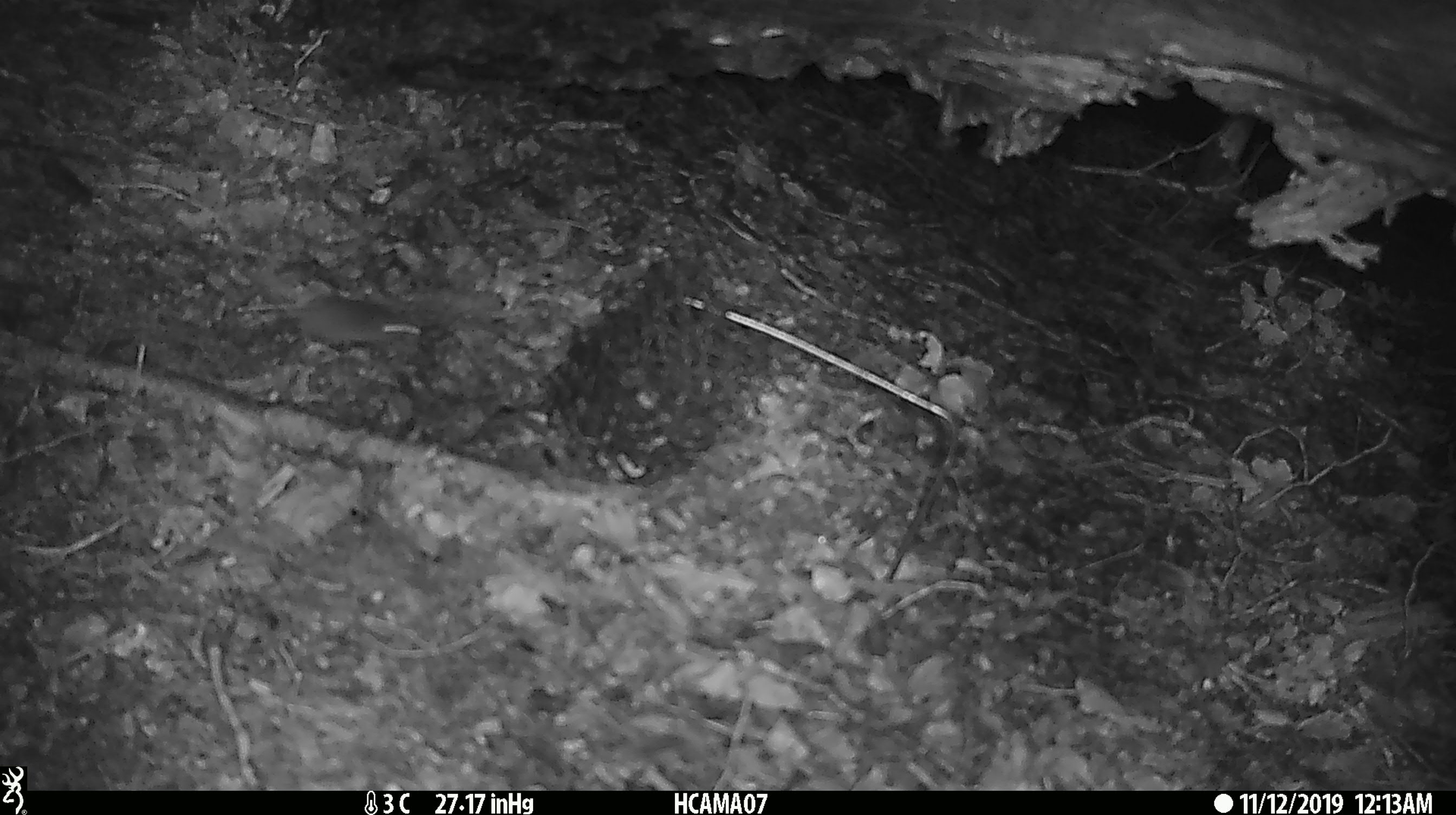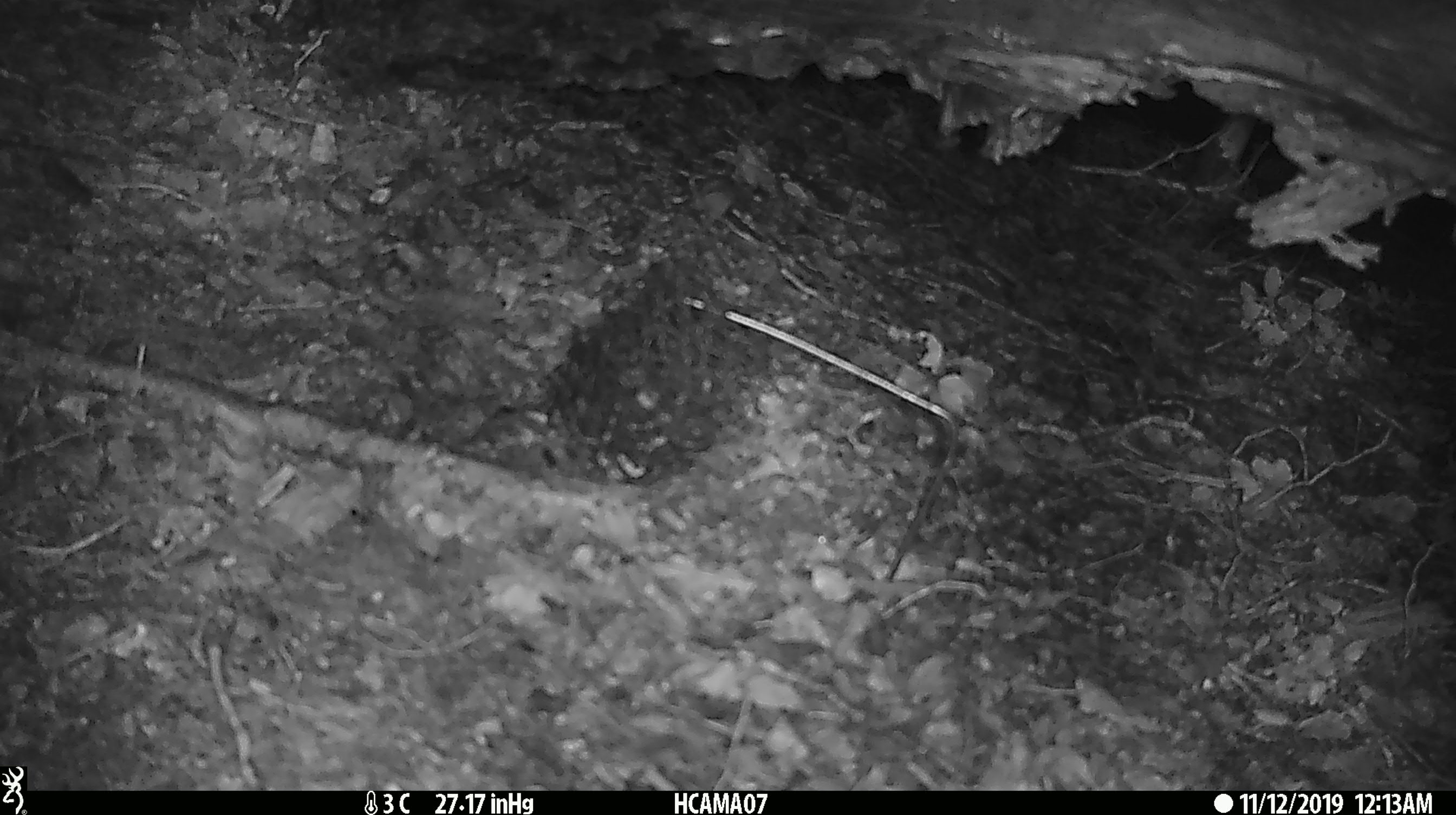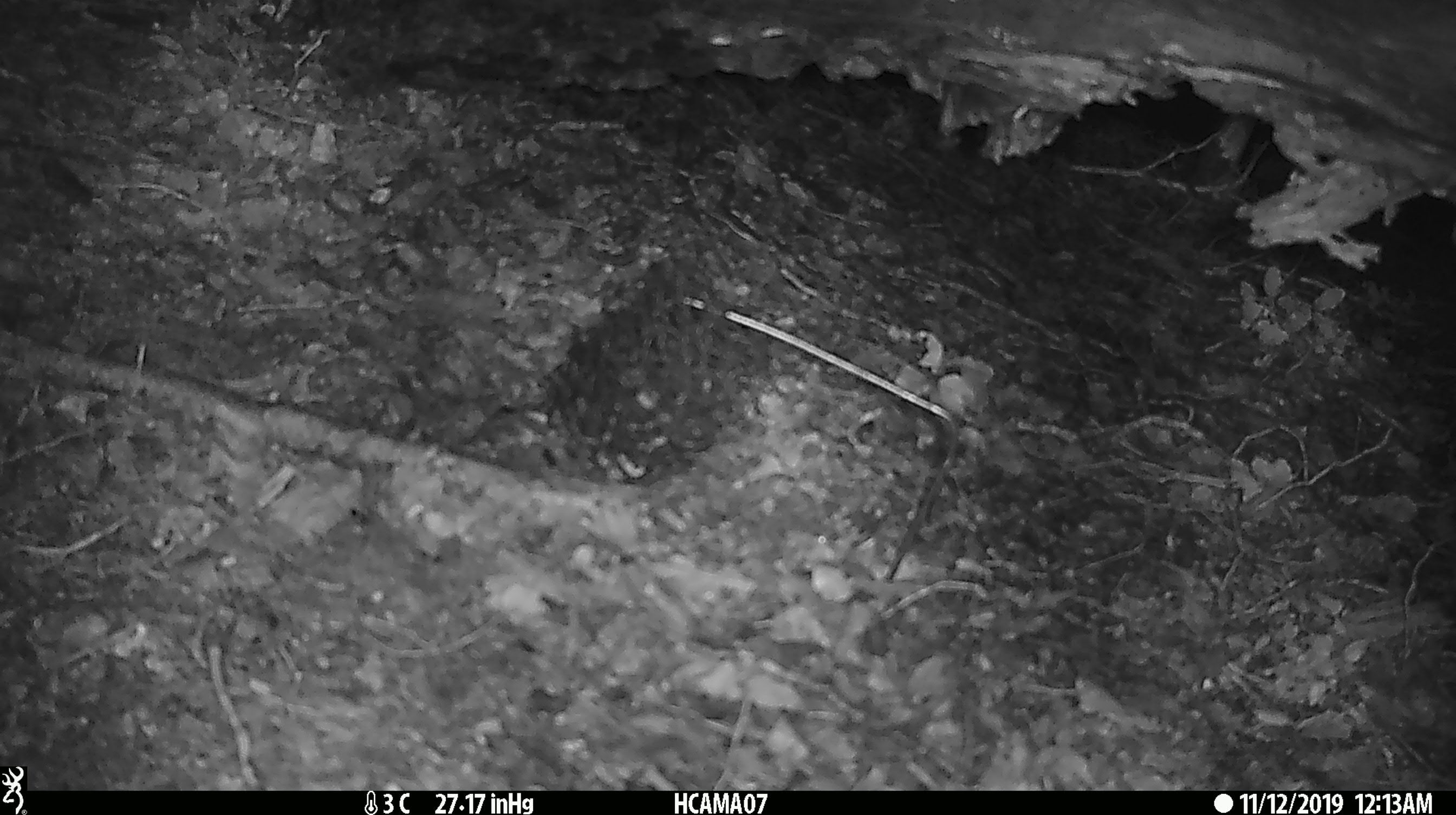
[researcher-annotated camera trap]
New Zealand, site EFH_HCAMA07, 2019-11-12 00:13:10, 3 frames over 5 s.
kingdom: Animalia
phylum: Chordata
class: Mammalia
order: Rodentia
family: Muridae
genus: Mus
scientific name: Mus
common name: mouse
Mouse (Mus).